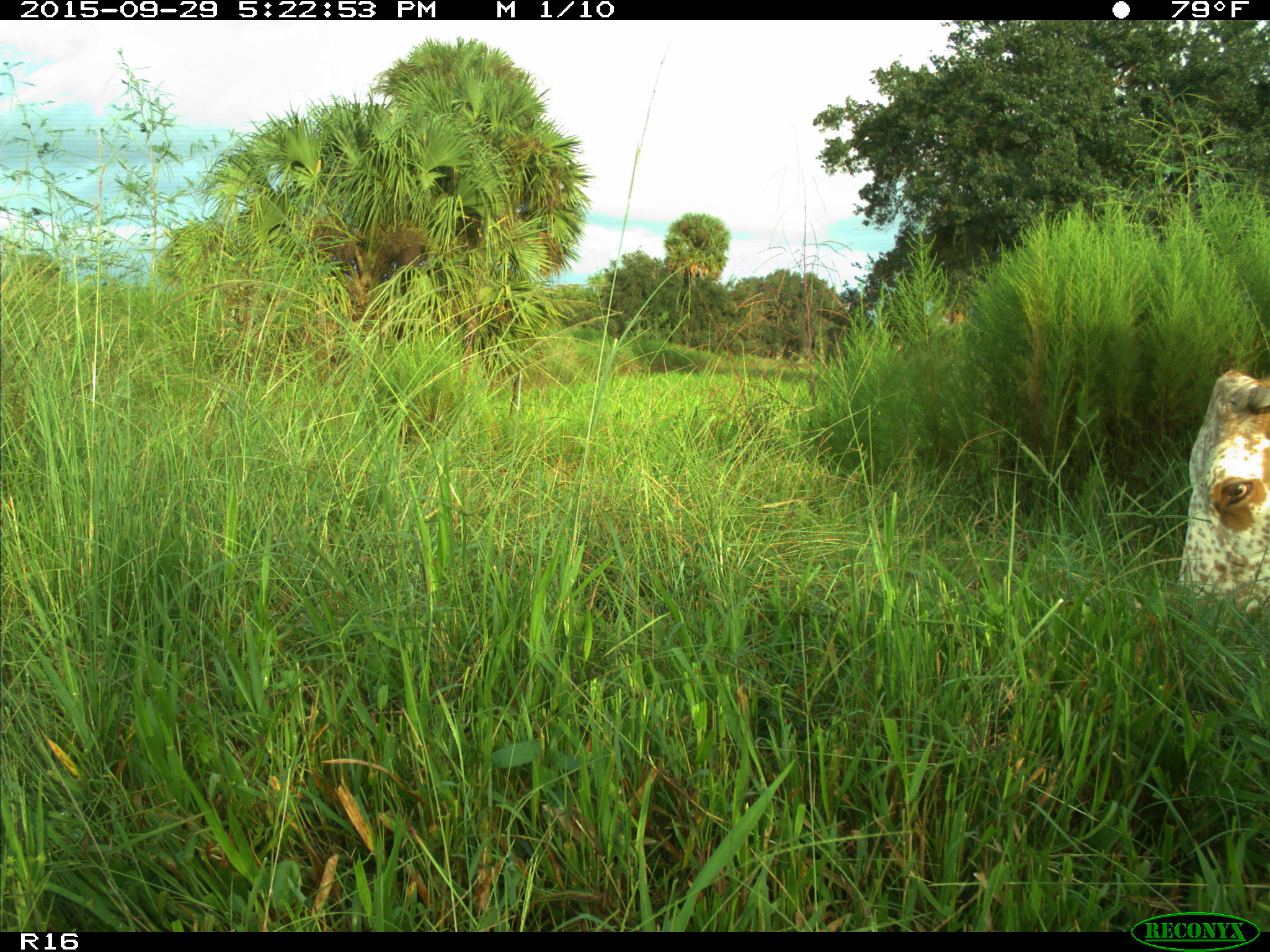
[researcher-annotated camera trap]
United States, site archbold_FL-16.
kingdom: Animalia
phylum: Chordata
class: Mammalia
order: Artiodactyla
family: Bovidae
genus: Bos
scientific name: Bos taurus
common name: domestic cow